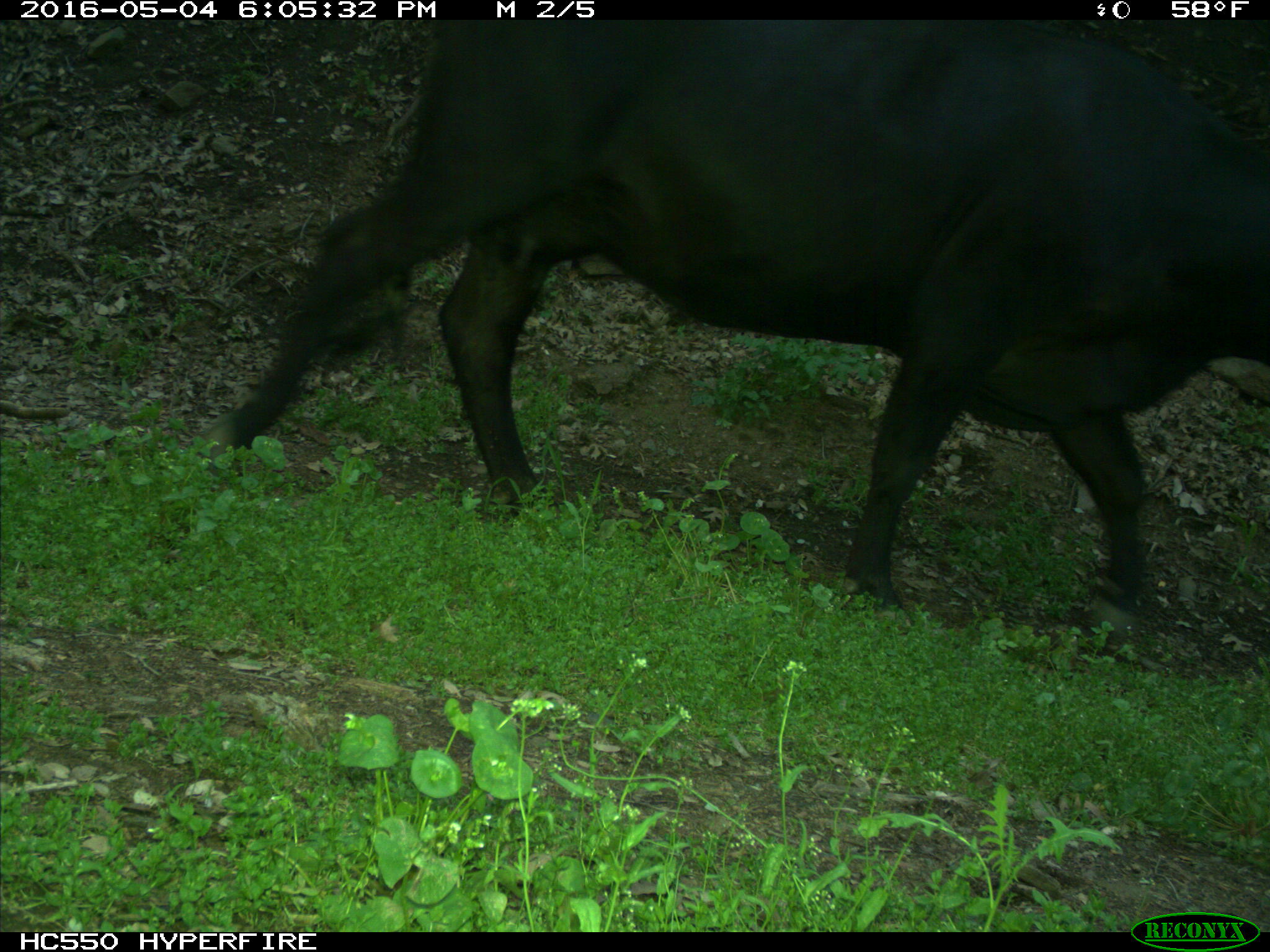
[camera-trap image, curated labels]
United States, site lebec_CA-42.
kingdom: Animalia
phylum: Chordata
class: Mammalia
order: Artiodactyla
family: Bovidae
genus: Bos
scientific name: Bos taurus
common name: domestic cow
Bos taurus (domestic cow).